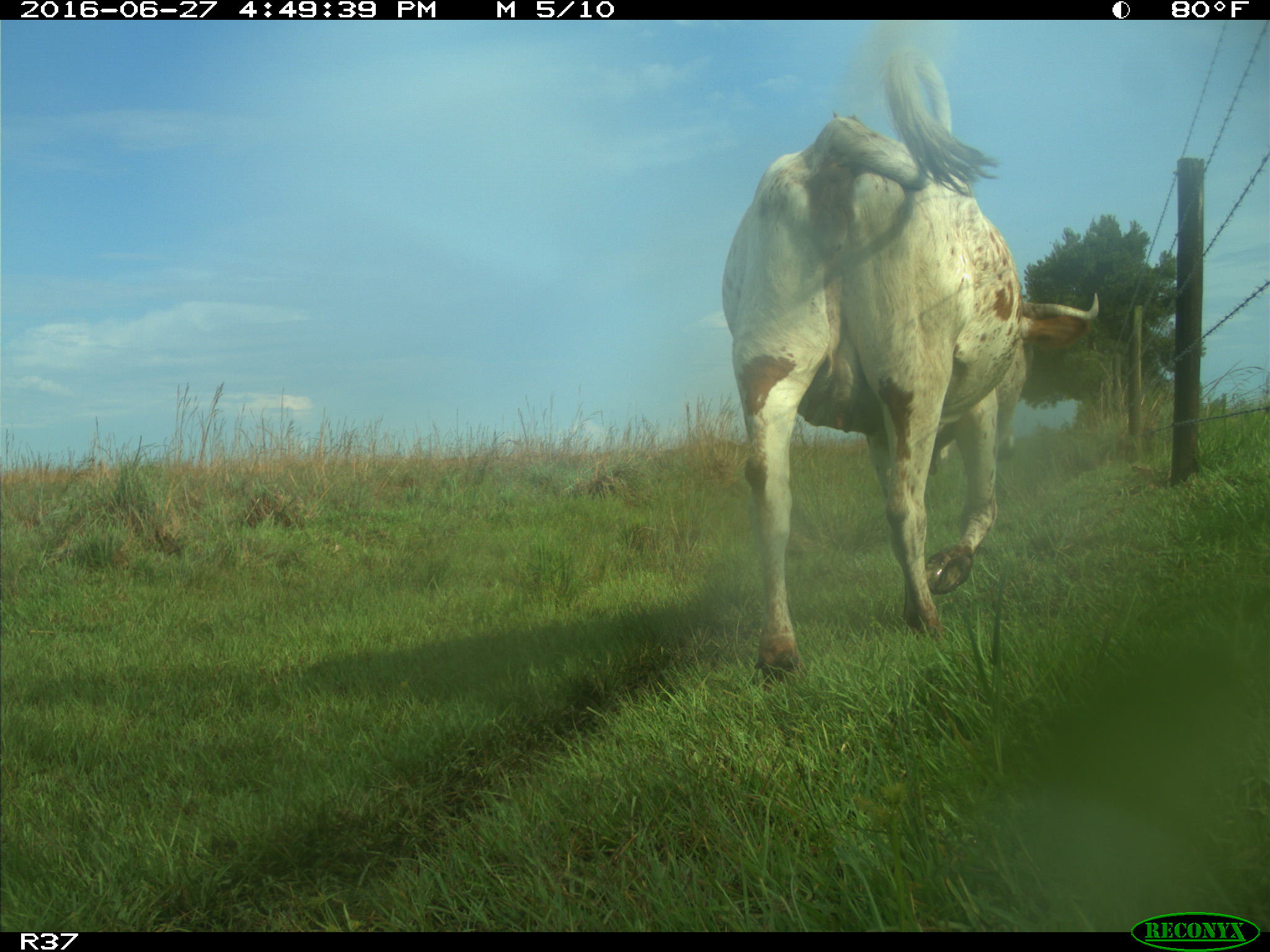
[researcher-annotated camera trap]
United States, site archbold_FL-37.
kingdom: Animalia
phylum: Chordata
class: Mammalia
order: Artiodactyla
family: Bovidae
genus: Bos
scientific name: Bos taurus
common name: domestic cow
Bos taurus (domestic cow).